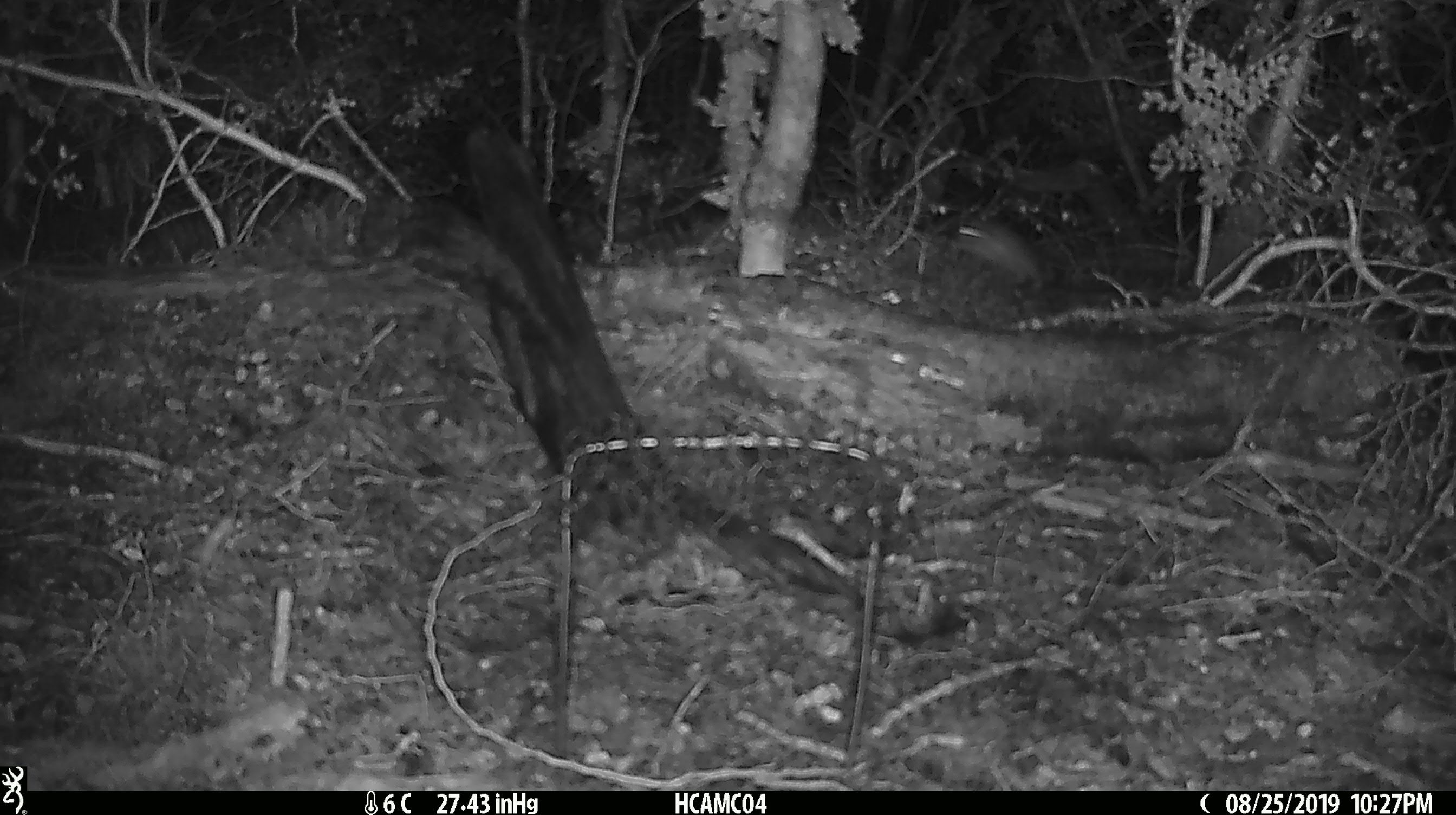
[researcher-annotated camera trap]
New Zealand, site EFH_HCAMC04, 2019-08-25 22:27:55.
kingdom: Animalia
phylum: Chordata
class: Mammalia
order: Rodentia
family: Muridae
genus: Mus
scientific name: Mus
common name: mouse